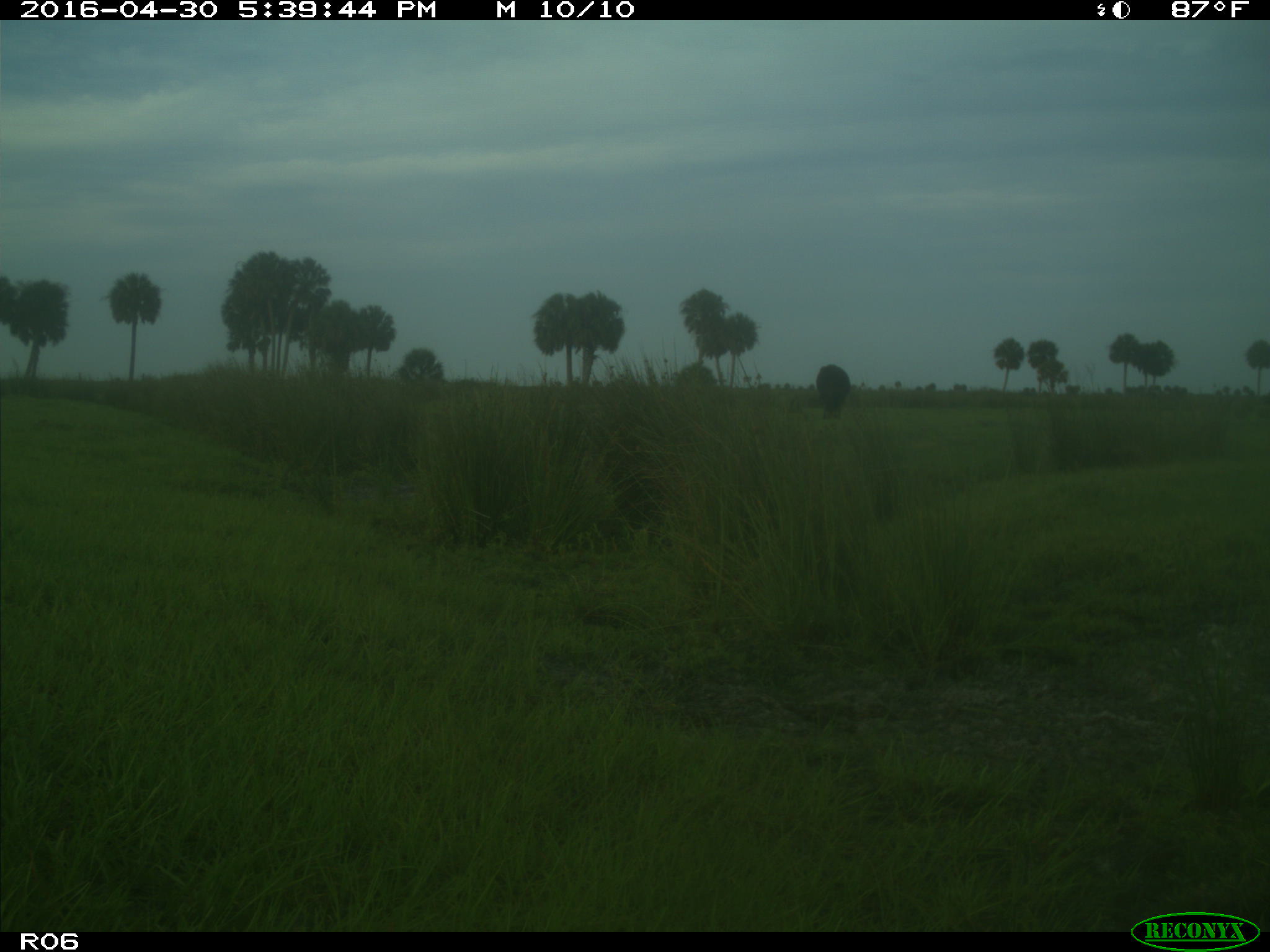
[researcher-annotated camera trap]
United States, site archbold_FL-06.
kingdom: Animalia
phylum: Chordata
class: Mammalia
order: Artiodactyla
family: Bovidae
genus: Bos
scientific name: Bos taurus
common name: domestic cow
Bos taurus (domestic cow).